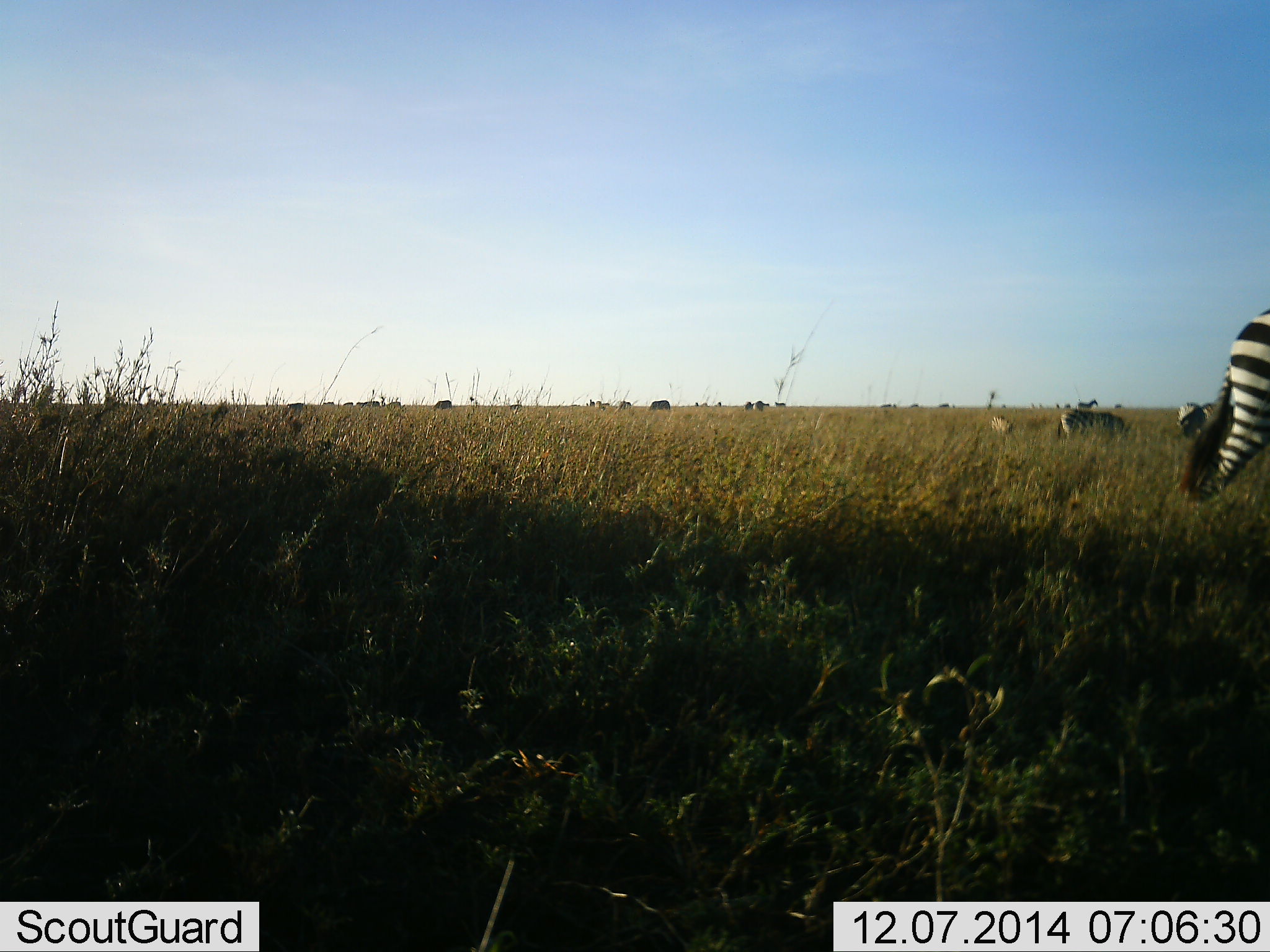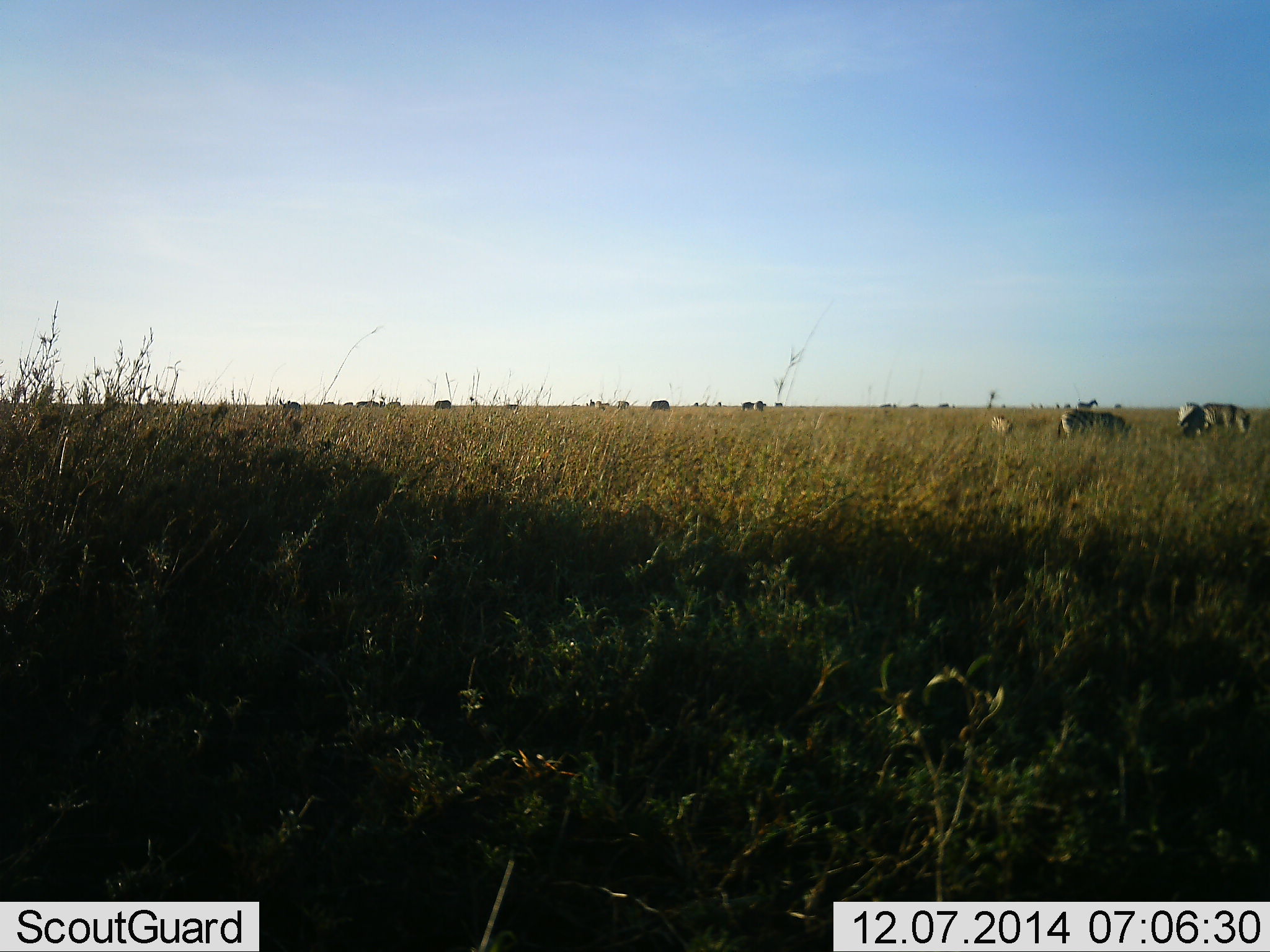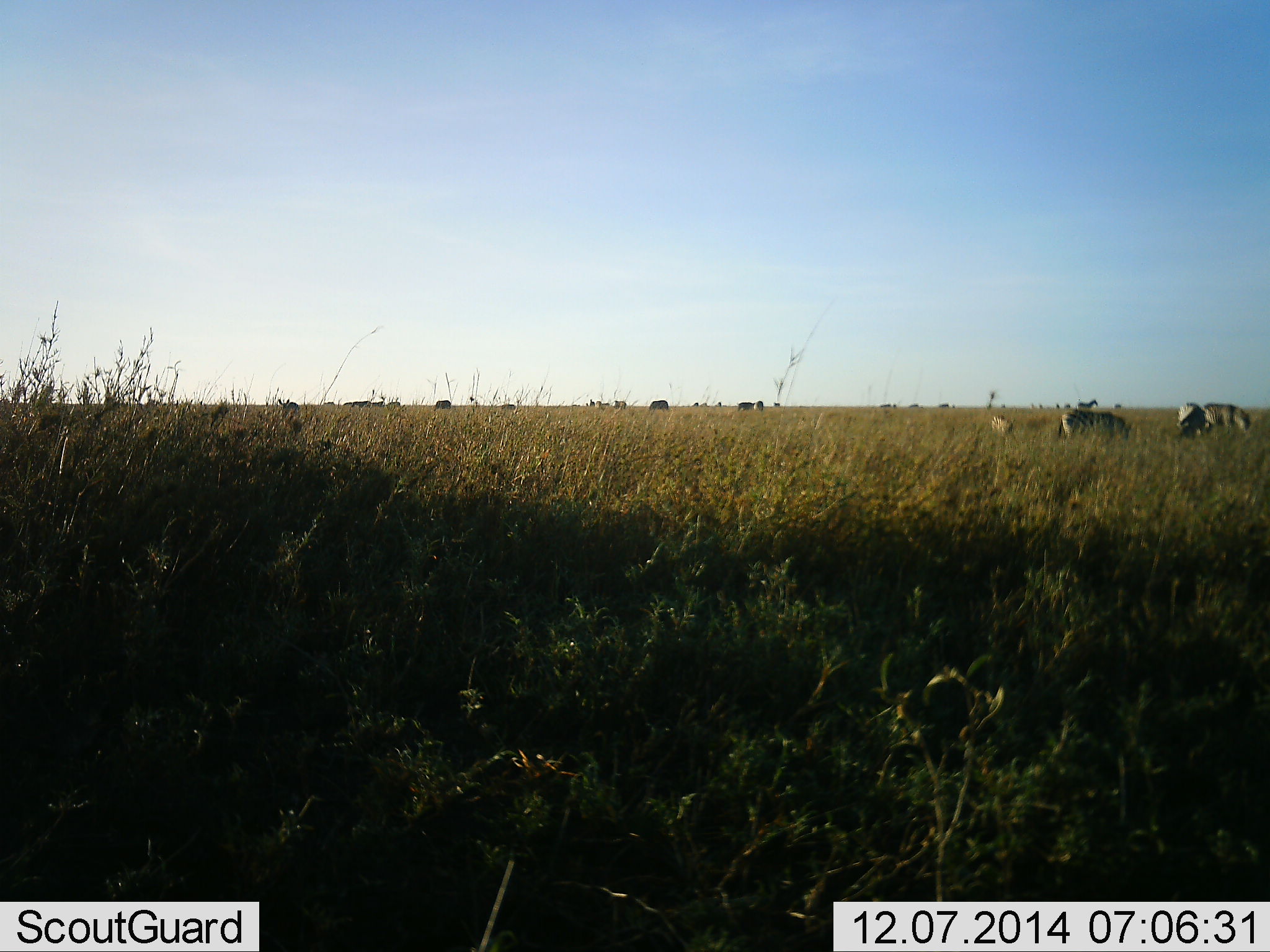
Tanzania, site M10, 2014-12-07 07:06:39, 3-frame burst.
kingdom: Animalia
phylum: Chordata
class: Mammalia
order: Perissodactyla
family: Equidae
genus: Equus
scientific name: Equus quagga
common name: plains zebra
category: zebra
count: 5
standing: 38%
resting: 0%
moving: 69%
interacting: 0%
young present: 0%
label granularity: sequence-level